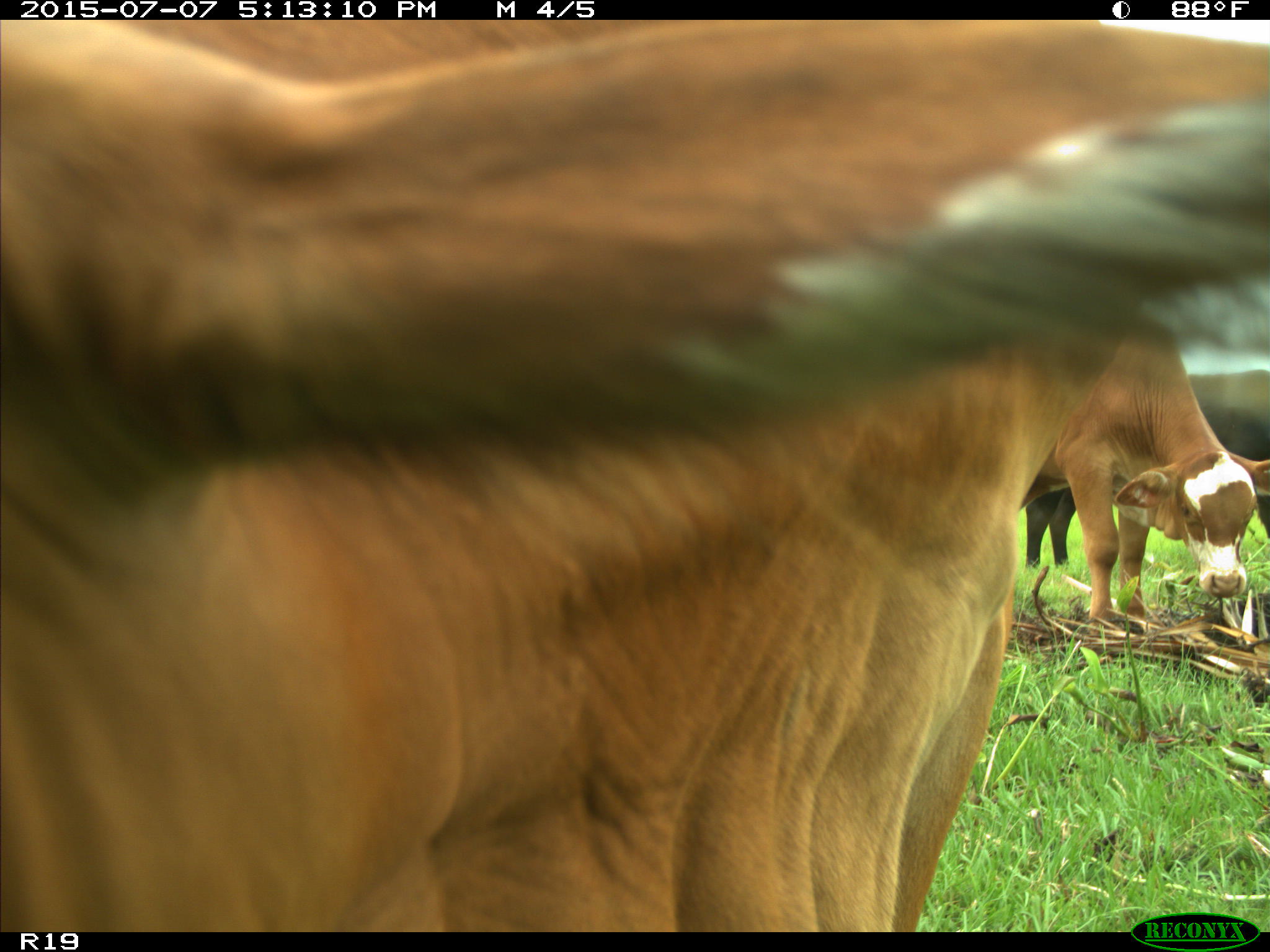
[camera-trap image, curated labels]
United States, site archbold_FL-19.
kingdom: Animalia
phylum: Chordata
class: Mammalia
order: Artiodactyla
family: Bovidae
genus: Bos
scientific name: Bos taurus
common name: domestic cow